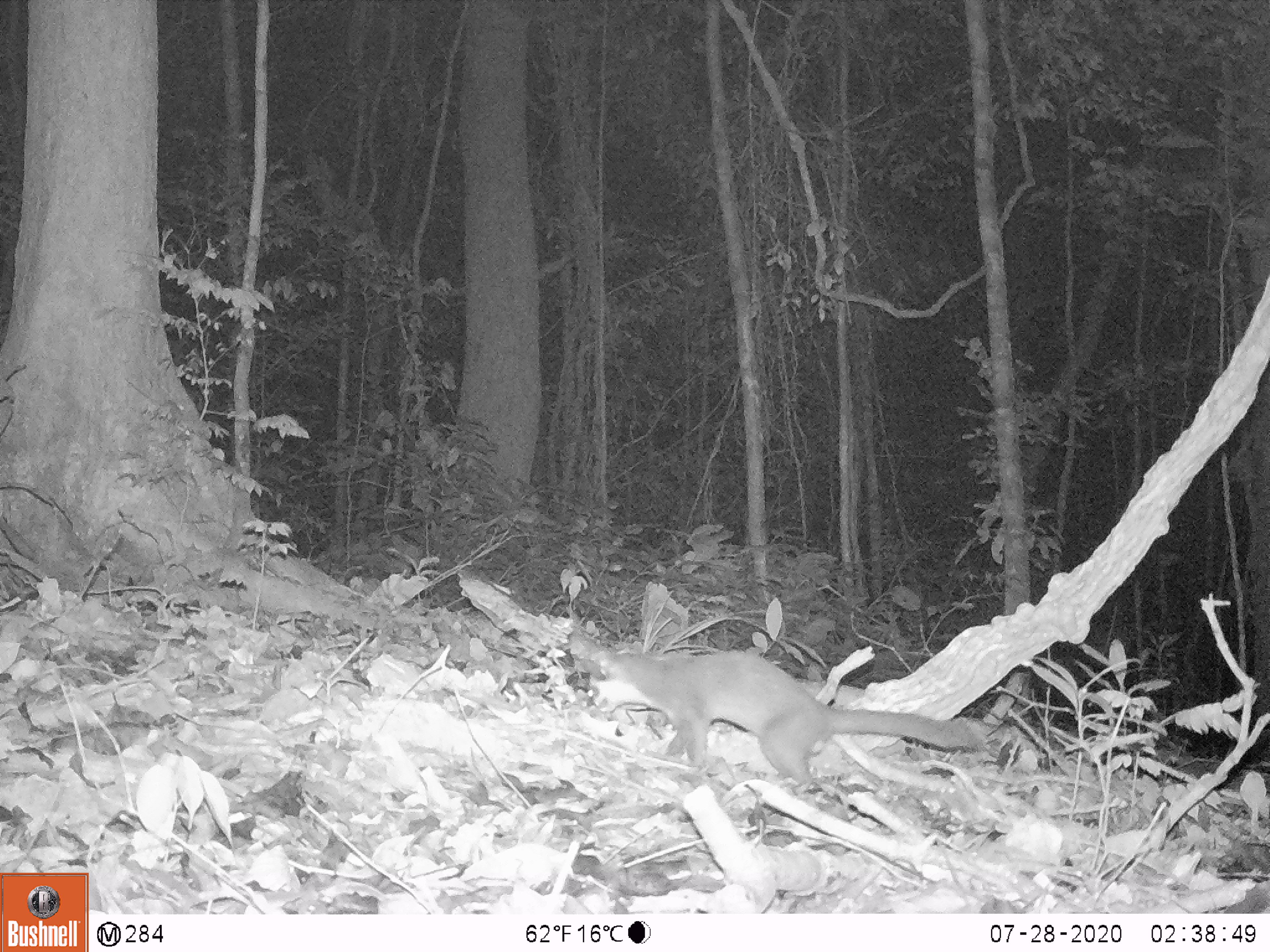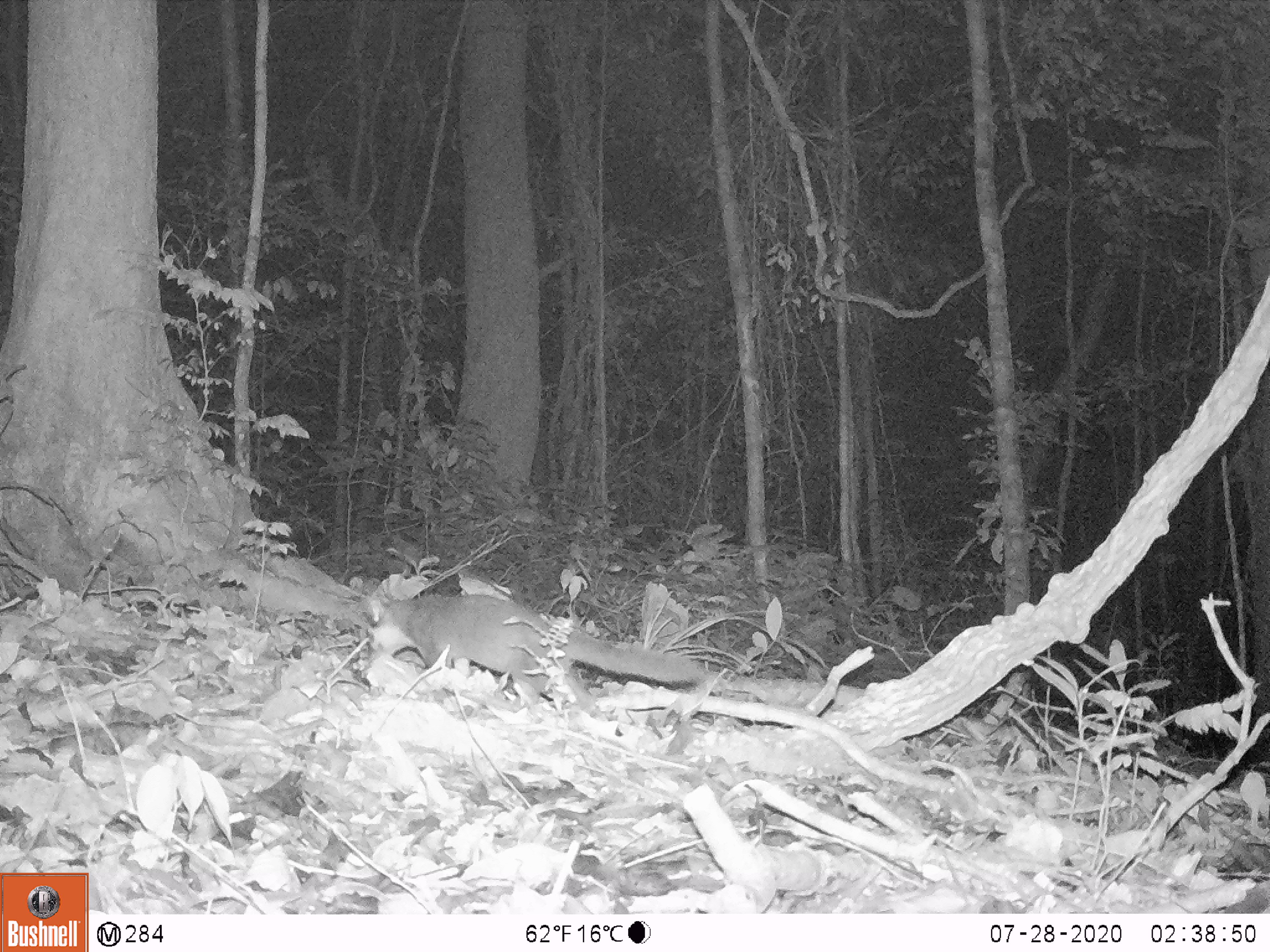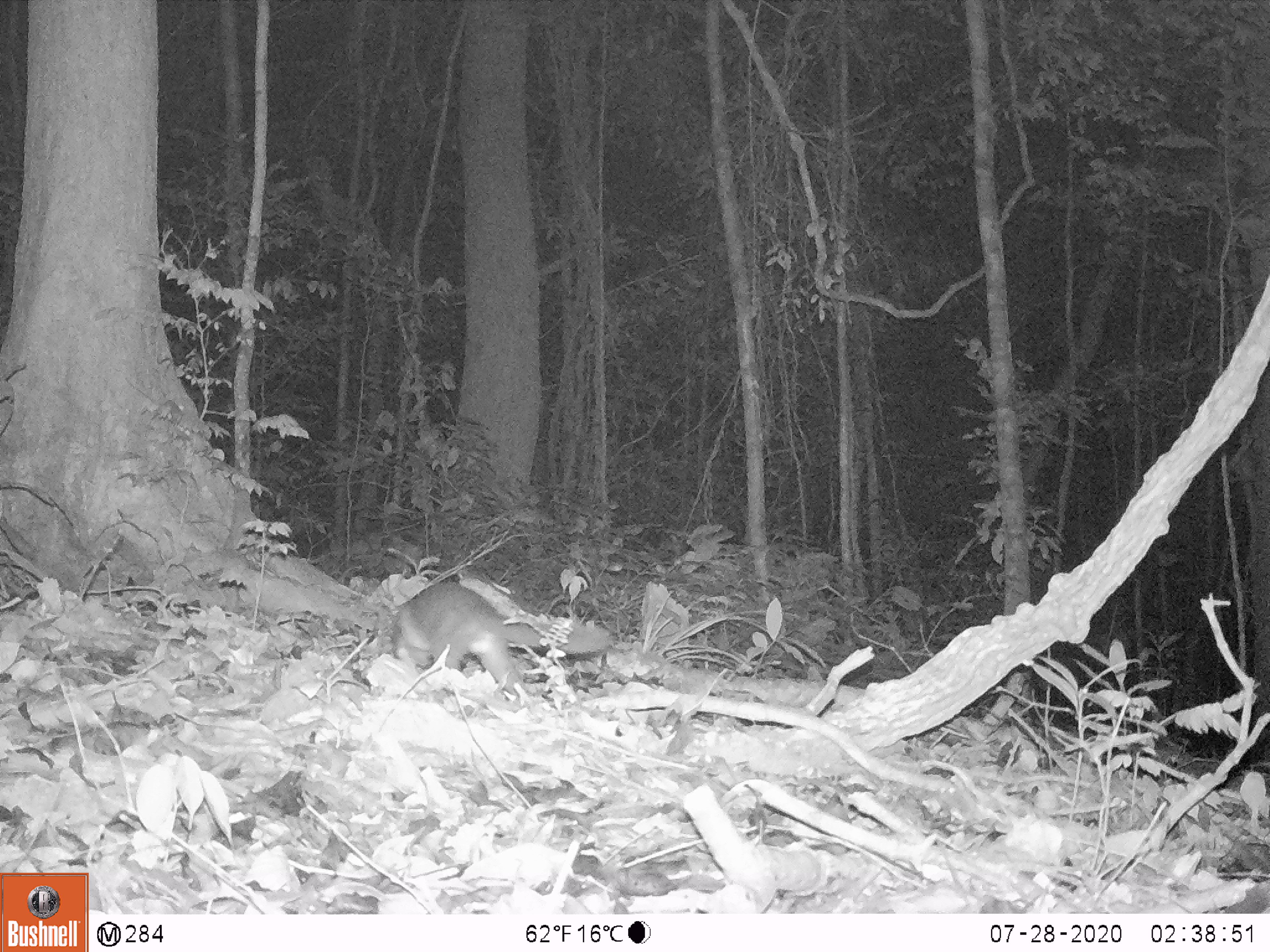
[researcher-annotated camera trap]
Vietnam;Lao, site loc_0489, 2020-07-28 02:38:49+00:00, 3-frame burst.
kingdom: Animalia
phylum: Chordata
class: Mammalia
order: Carnivora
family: Mustelidae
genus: Melogale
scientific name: Melogale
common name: ferret badger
Ferret badger (Melogale). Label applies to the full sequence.